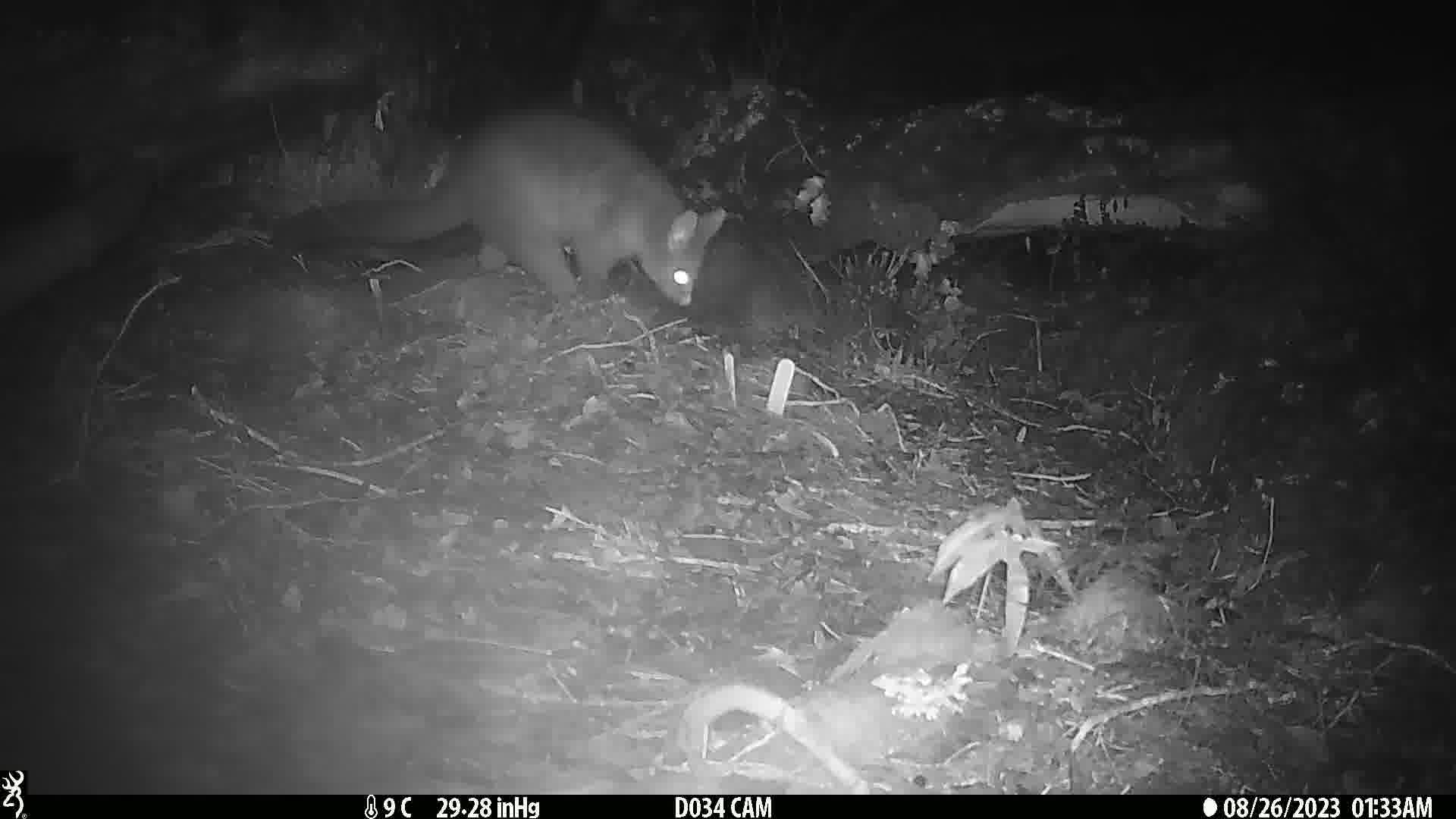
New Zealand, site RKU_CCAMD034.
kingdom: Animalia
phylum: Chordata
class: Mammalia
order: Diprotodontia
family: Phalangeridae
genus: Trichosurus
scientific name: Trichosurus vulpecula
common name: common brushtail possum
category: possum